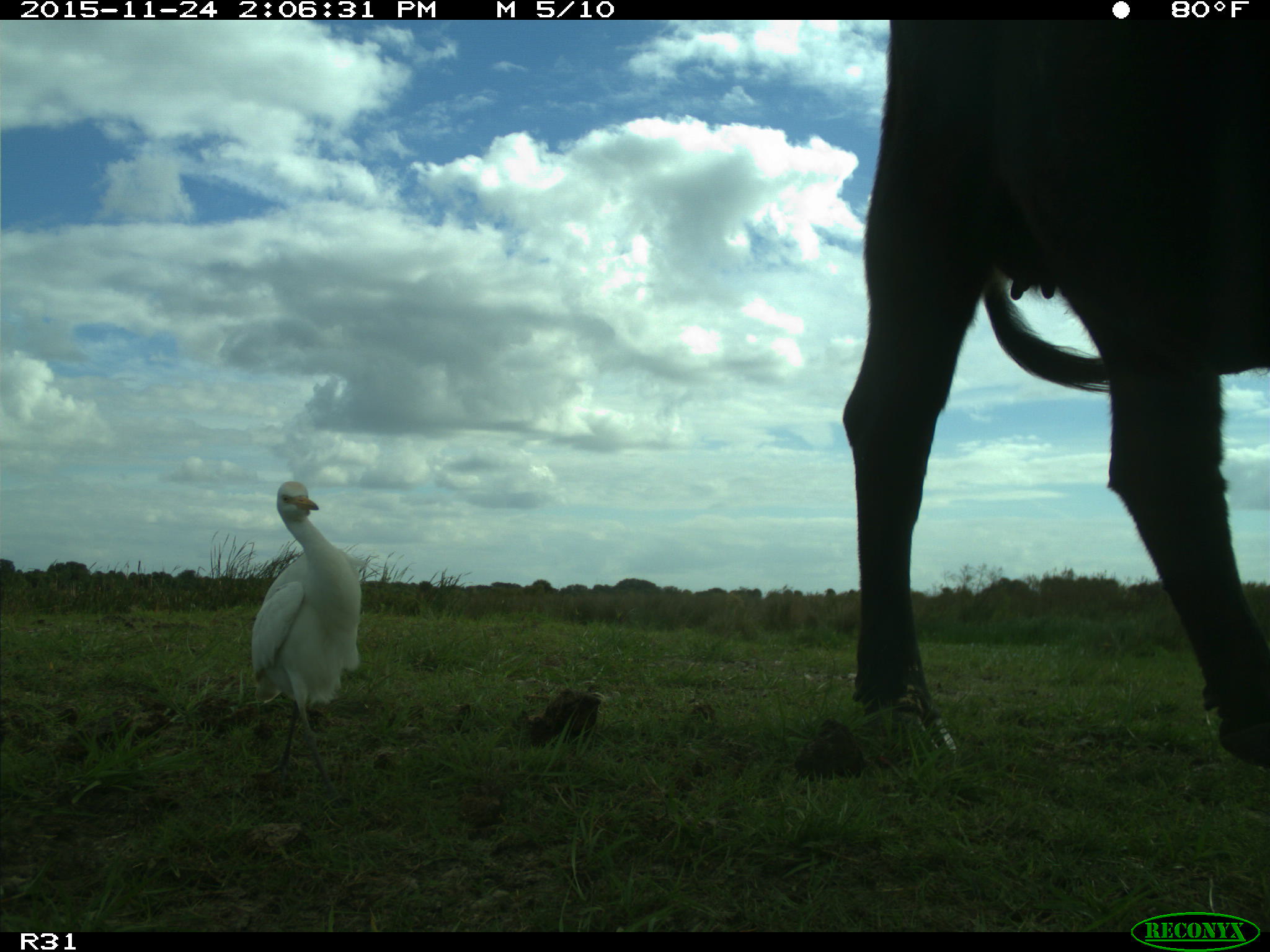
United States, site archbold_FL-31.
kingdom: Animalia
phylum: Chordata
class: Mammalia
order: Artiodactyla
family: Bovidae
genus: Bos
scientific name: Bos taurus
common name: domestic cow